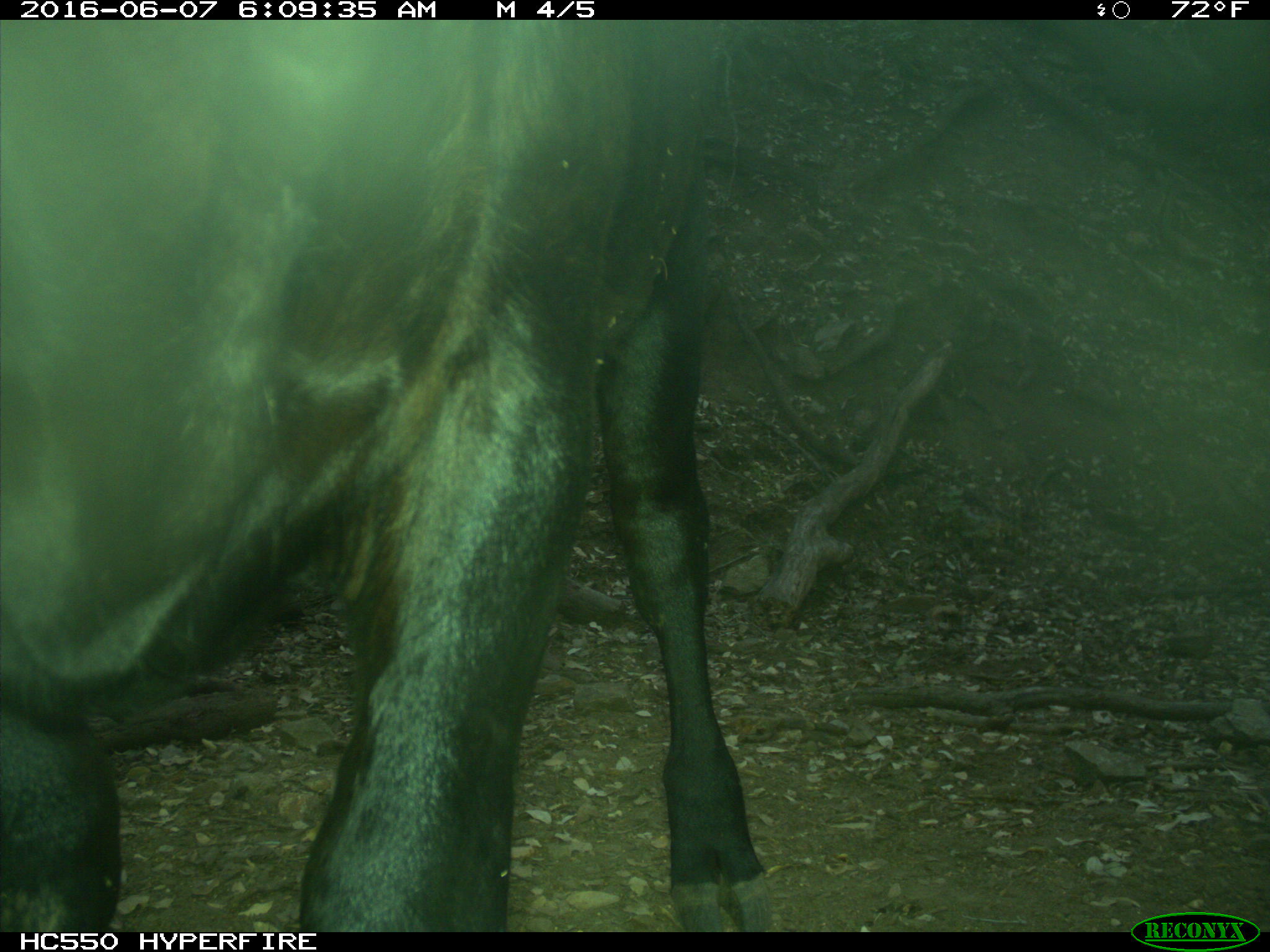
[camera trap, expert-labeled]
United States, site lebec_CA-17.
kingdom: Animalia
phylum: Chordata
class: Mammalia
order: Artiodactyla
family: Bovidae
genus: Bos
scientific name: Bos taurus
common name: domestic cow